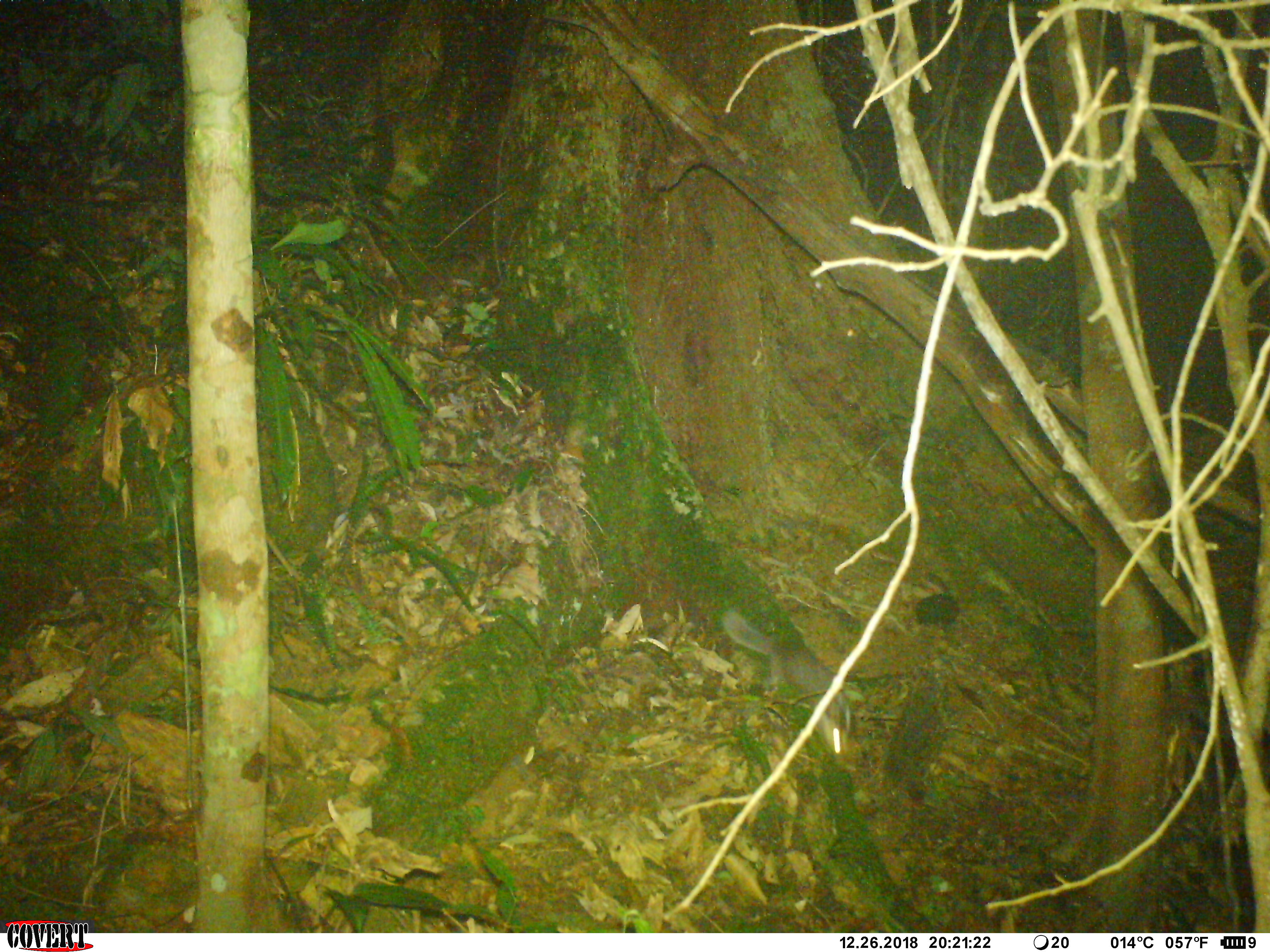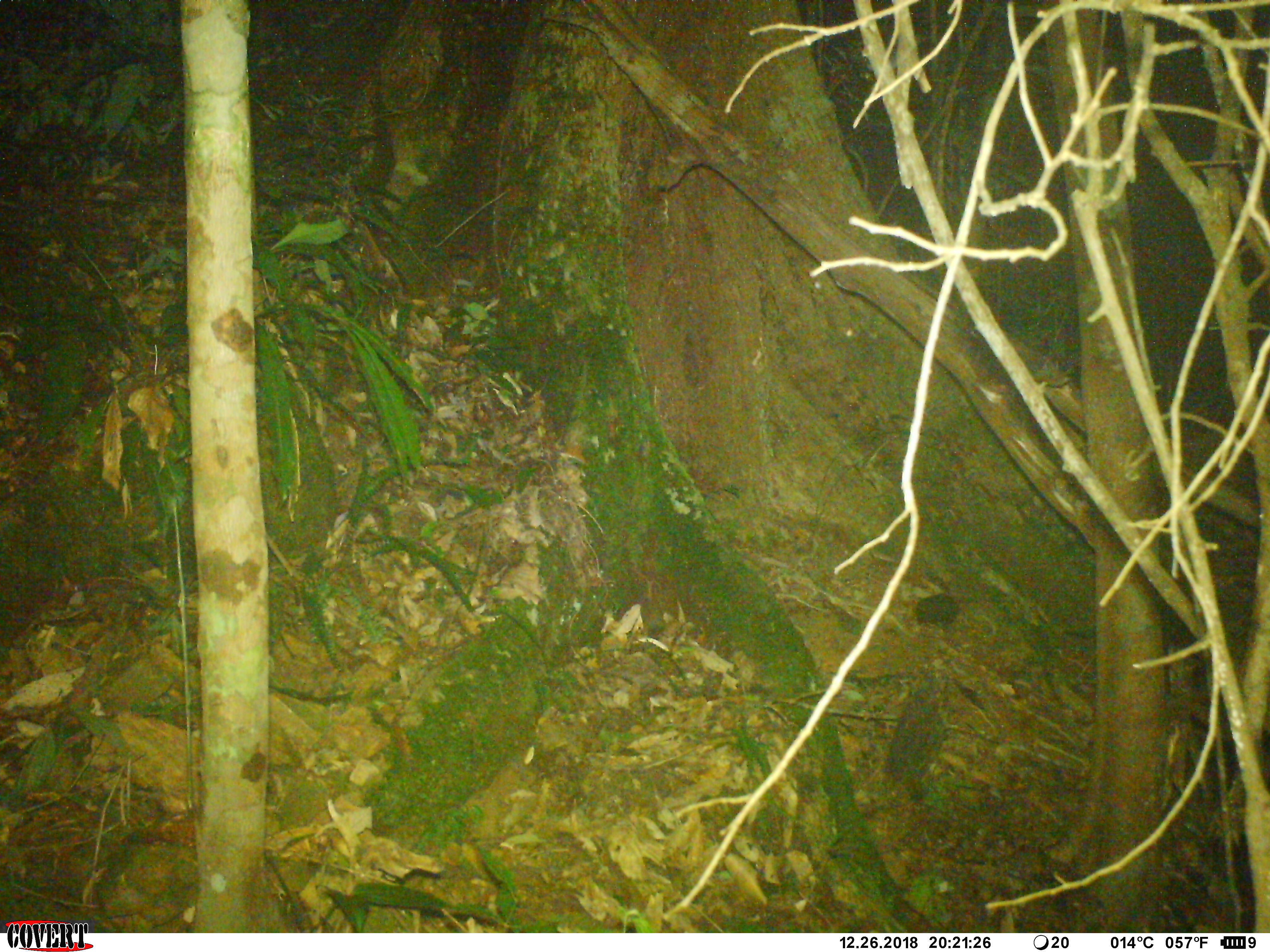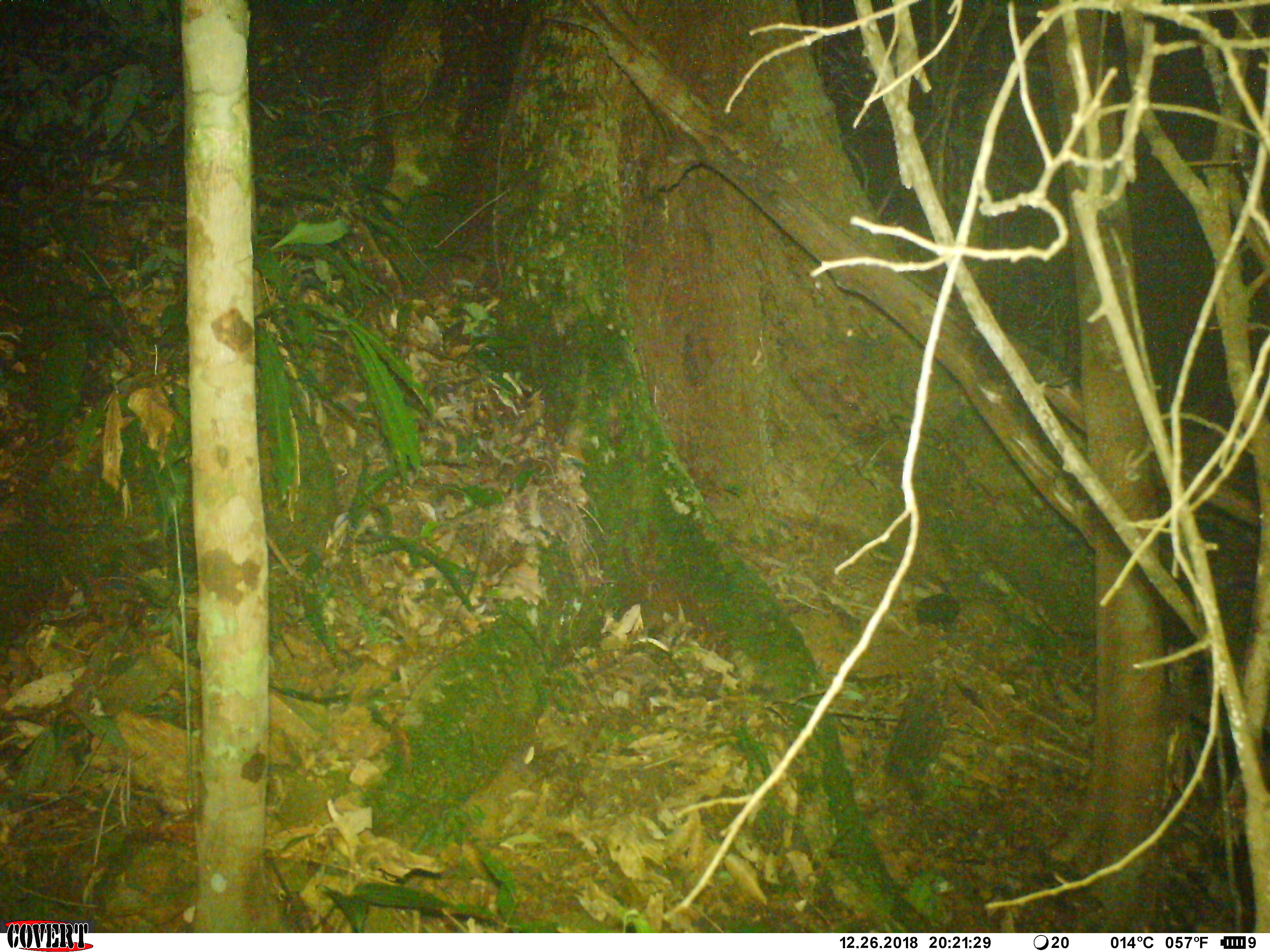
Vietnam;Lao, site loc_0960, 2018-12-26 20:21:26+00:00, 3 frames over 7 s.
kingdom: Animalia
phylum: Chordata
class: Mammalia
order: Carnivora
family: Mustelidae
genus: Melogale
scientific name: Melogale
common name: ferret badger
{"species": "ferret badger (Melogale)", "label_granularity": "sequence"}